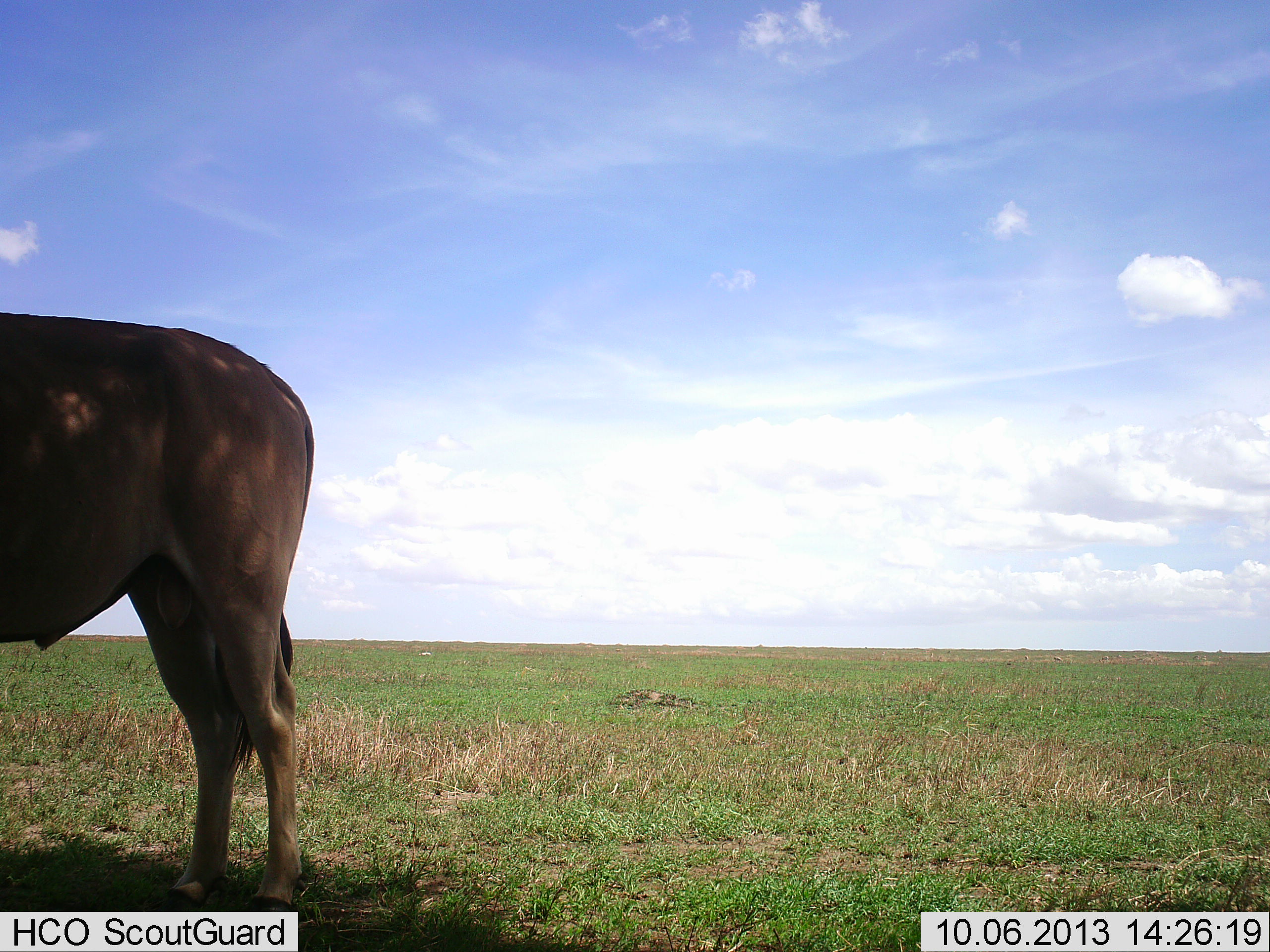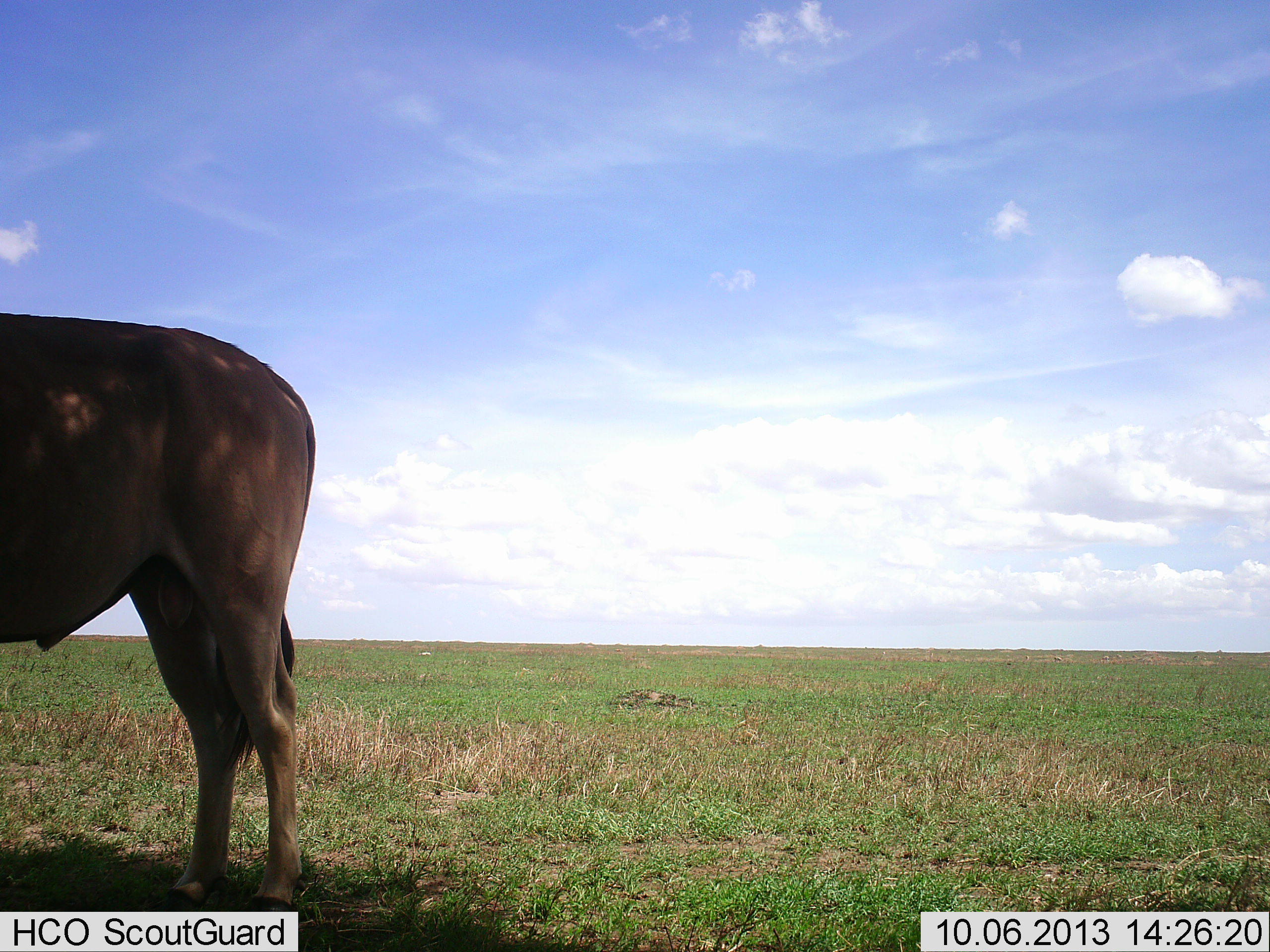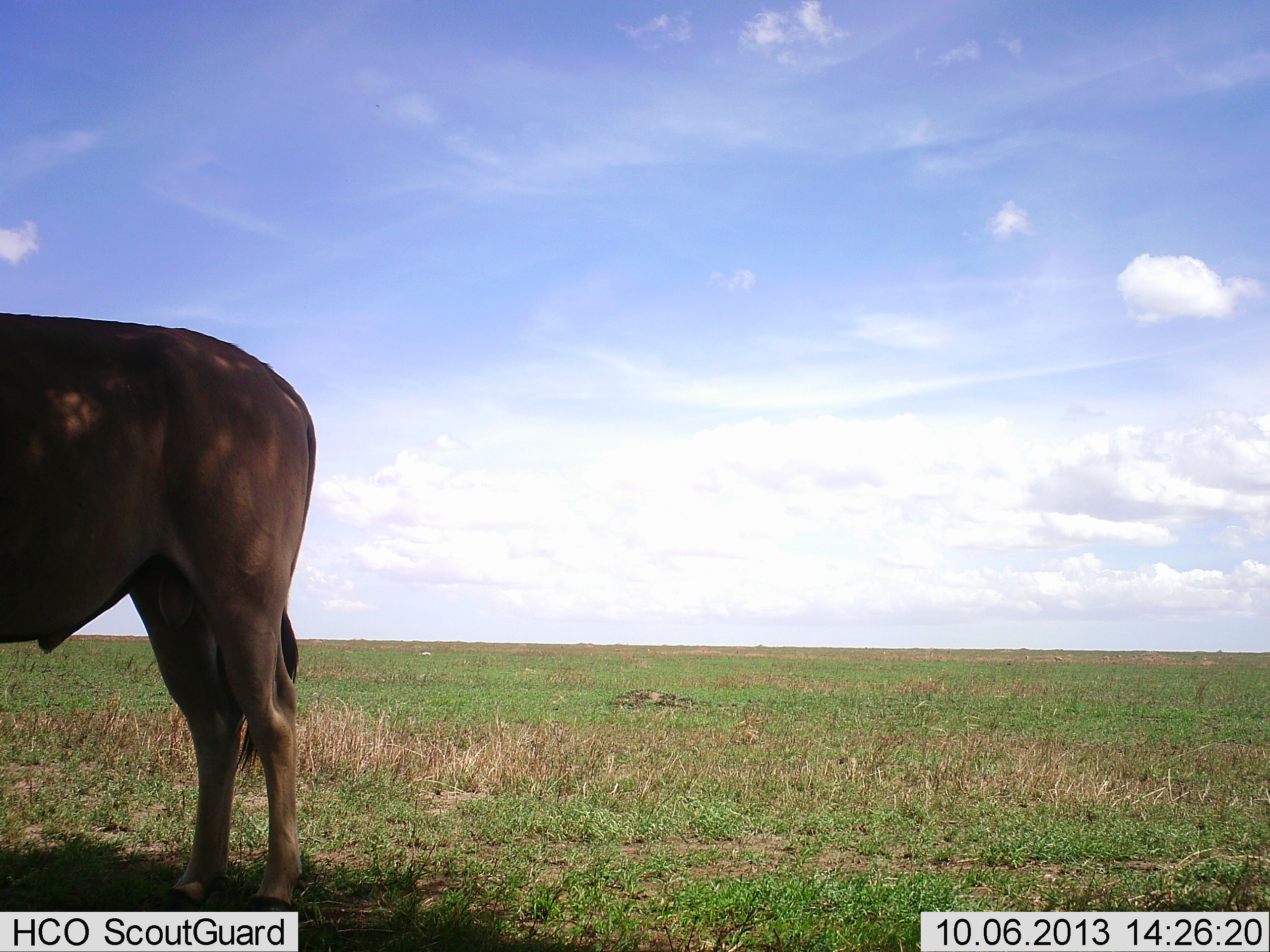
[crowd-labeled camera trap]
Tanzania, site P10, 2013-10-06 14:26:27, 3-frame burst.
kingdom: Animalia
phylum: Chordata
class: Mammalia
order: Artiodactyla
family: Bovidae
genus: Tragelaphus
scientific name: Tragelaphus oryx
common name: eland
Eland (Tragelaphus oryx), count 1. Behavior (volunteer vote fractions): standing 100%, resting 0%, moving 0%, interacting 0%. Young present (vote fraction): 0%. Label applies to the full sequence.